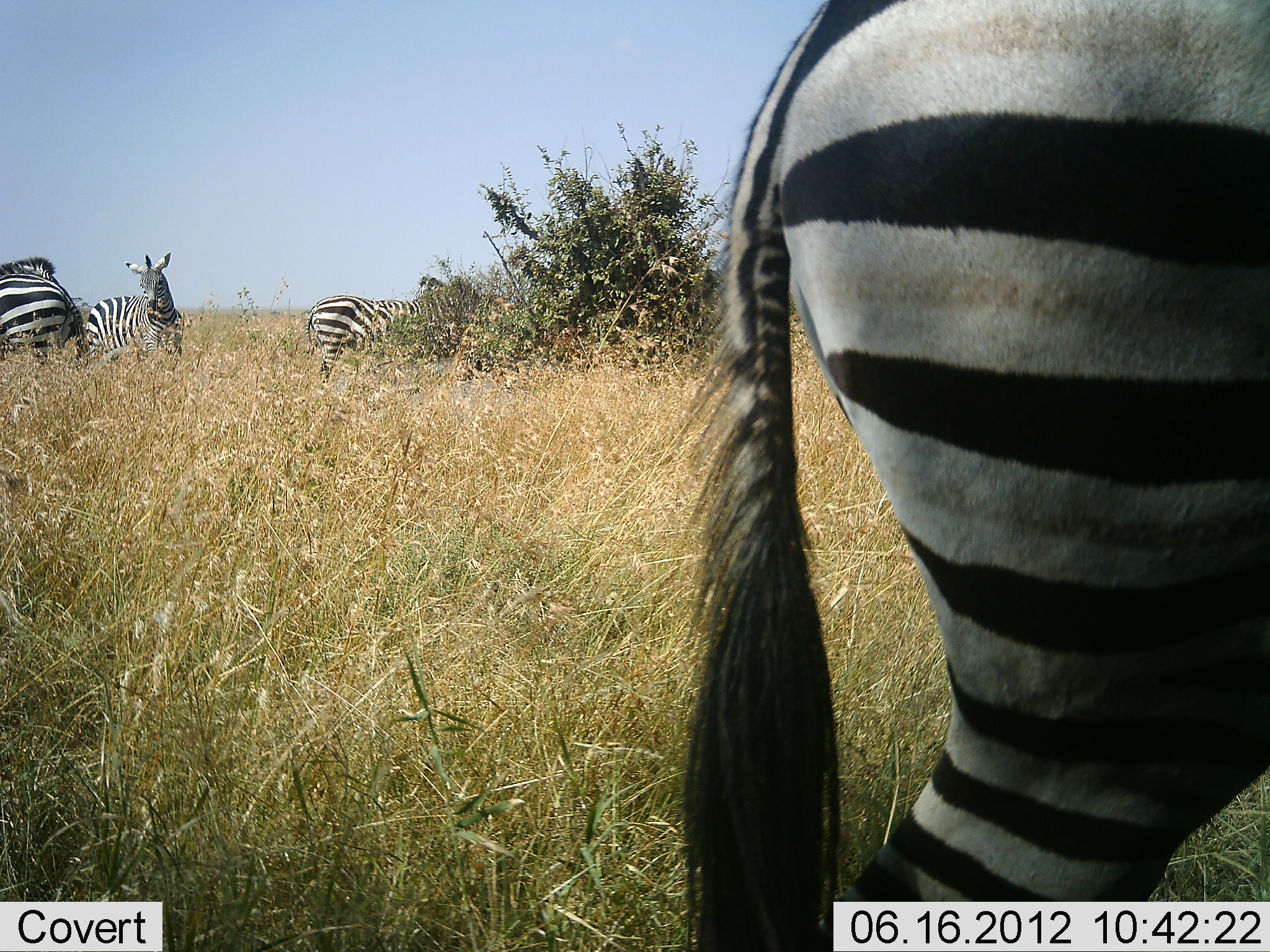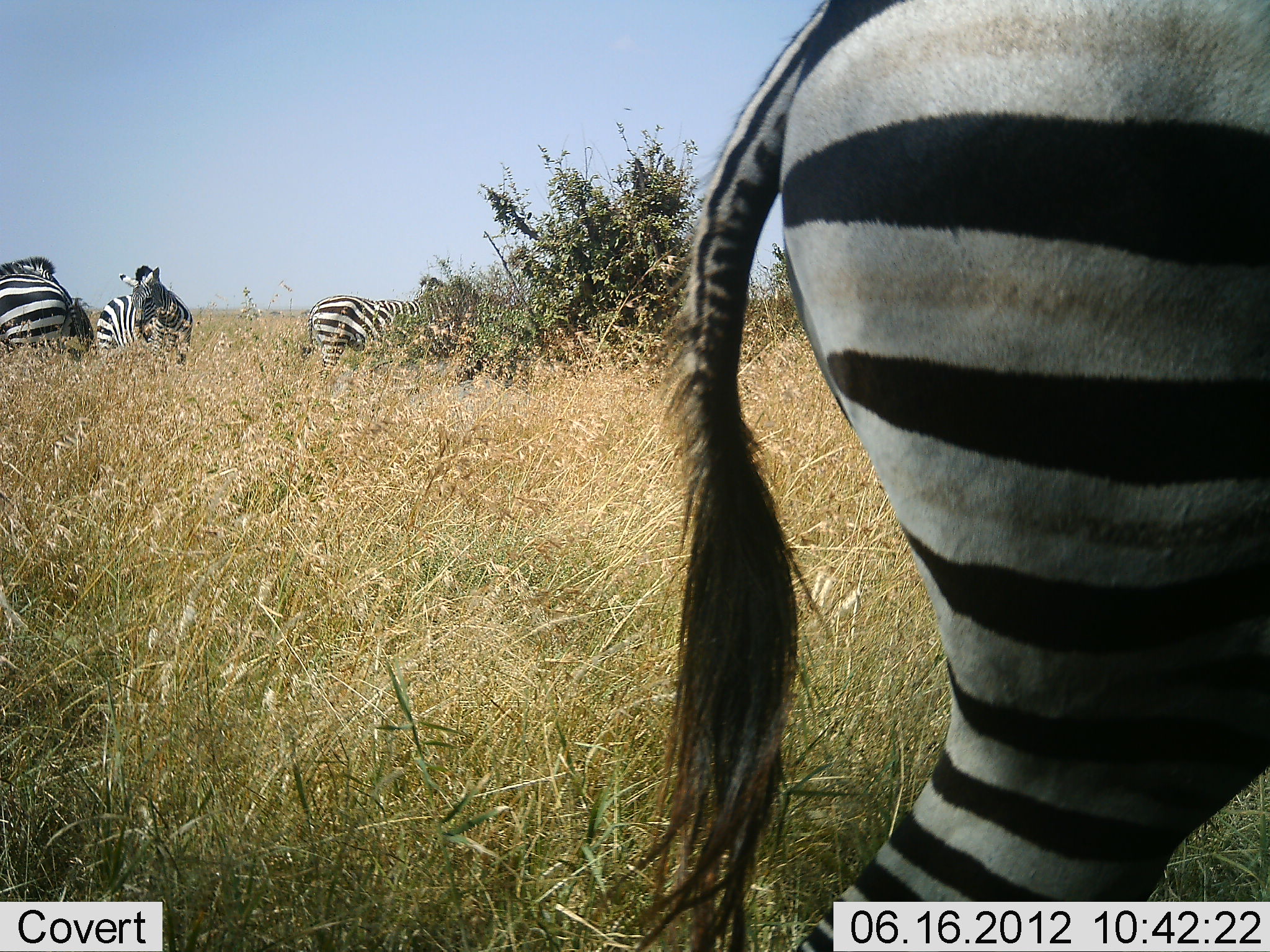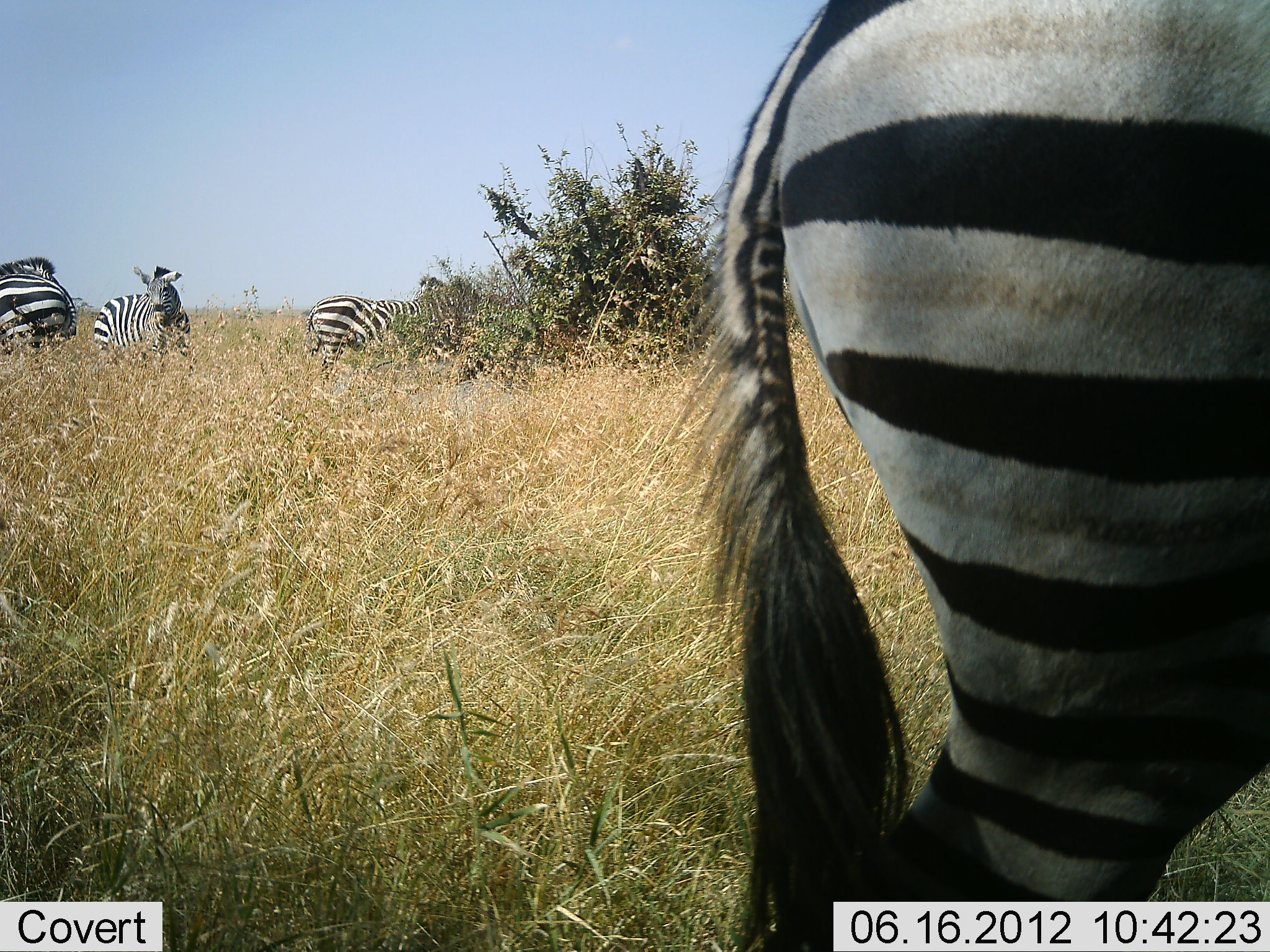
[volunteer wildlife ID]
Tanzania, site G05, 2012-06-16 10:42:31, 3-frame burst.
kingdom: Animalia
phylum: Chordata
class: Mammalia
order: Perissodactyla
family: Equidae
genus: Equus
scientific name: Equus quagga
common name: plains zebra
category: zebra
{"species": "zebra (plains zebra) (Equus quagga)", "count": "4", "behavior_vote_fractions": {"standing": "80%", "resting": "0%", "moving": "30%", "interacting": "10%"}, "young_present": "0%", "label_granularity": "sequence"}